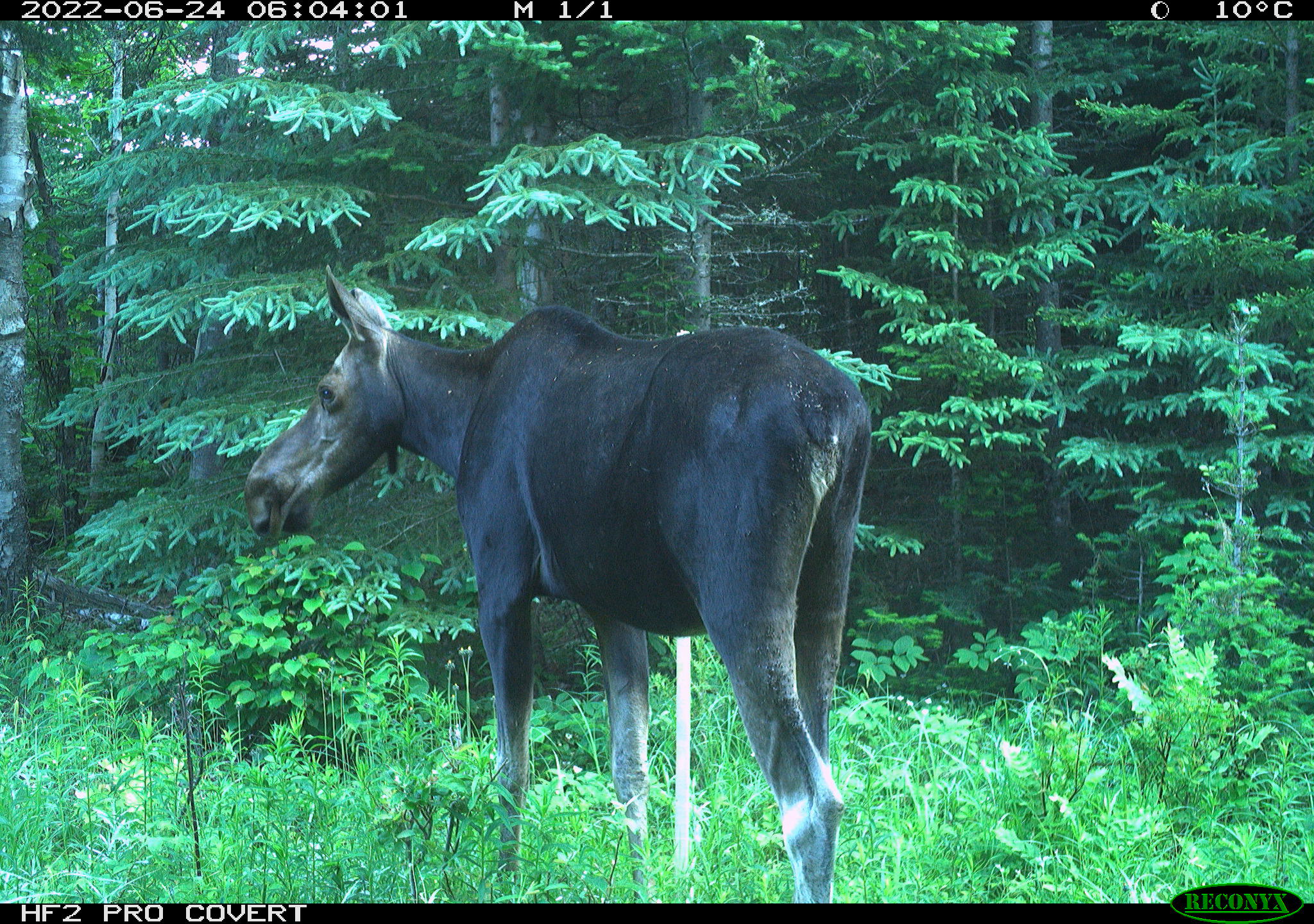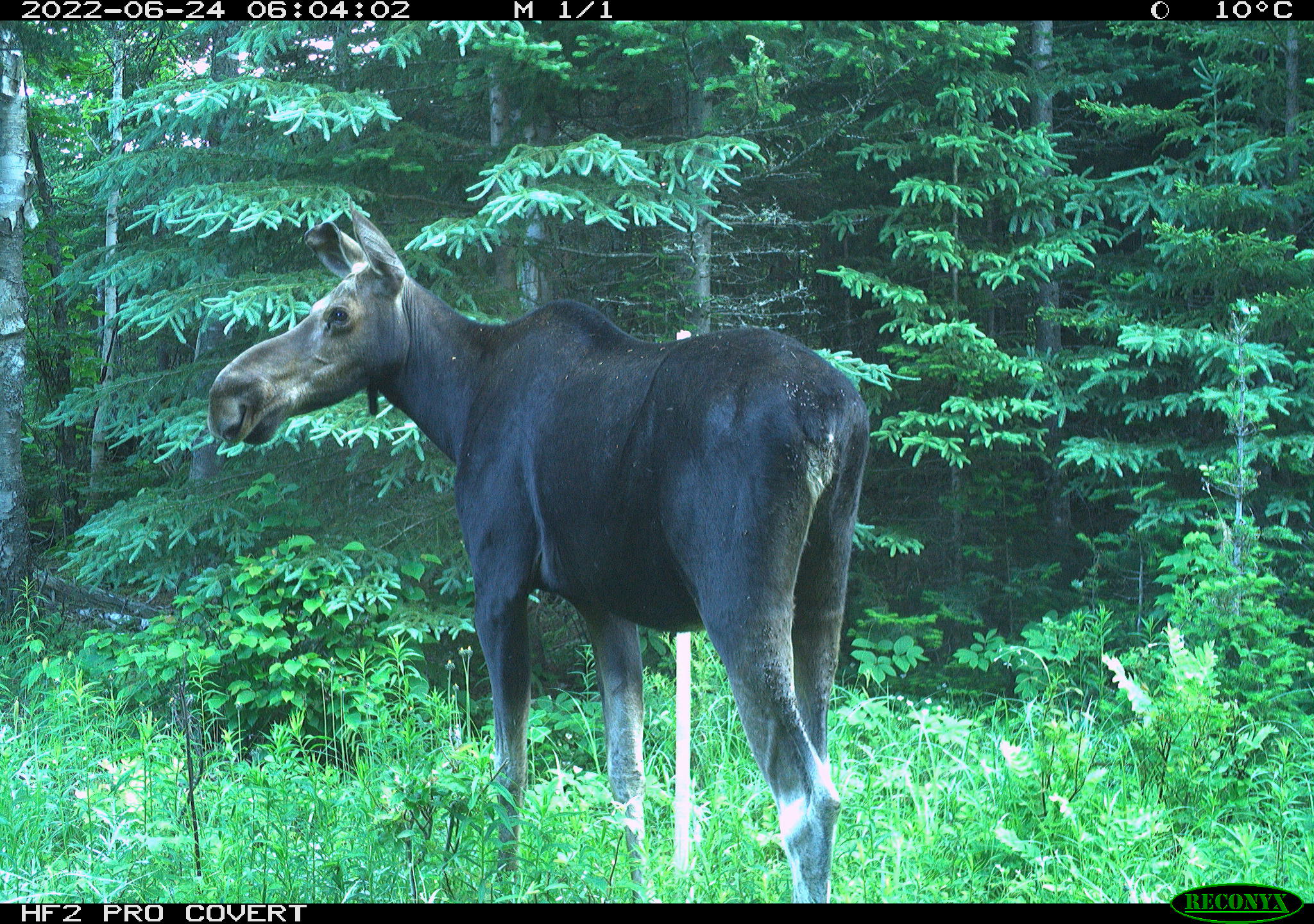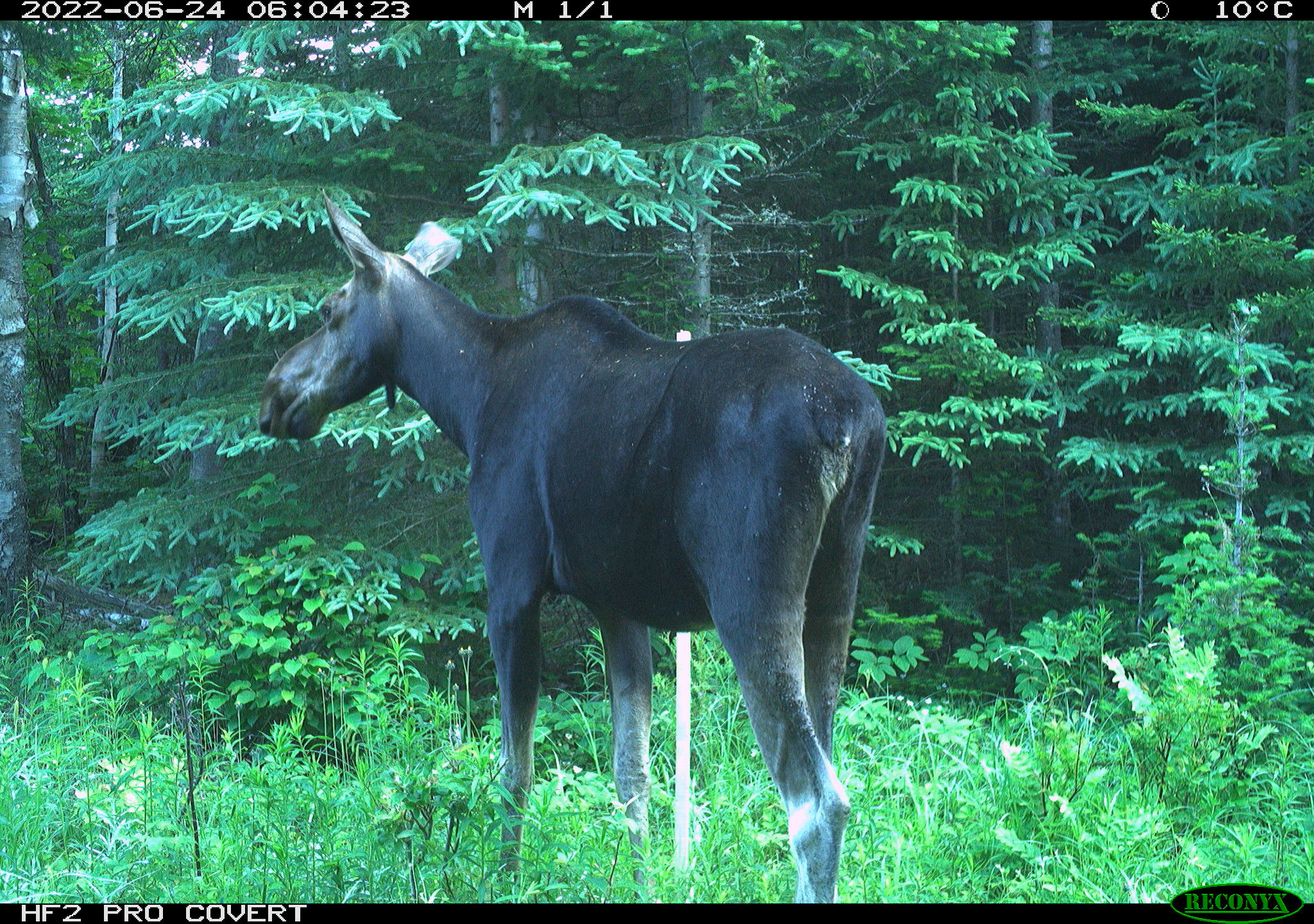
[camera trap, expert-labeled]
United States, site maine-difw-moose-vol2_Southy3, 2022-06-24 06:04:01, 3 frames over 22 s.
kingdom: Animalia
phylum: Chordata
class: Mammalia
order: Artiodactyla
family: Cervidae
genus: Alces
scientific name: Alces alces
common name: moose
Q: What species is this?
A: Moose (Alces alces).